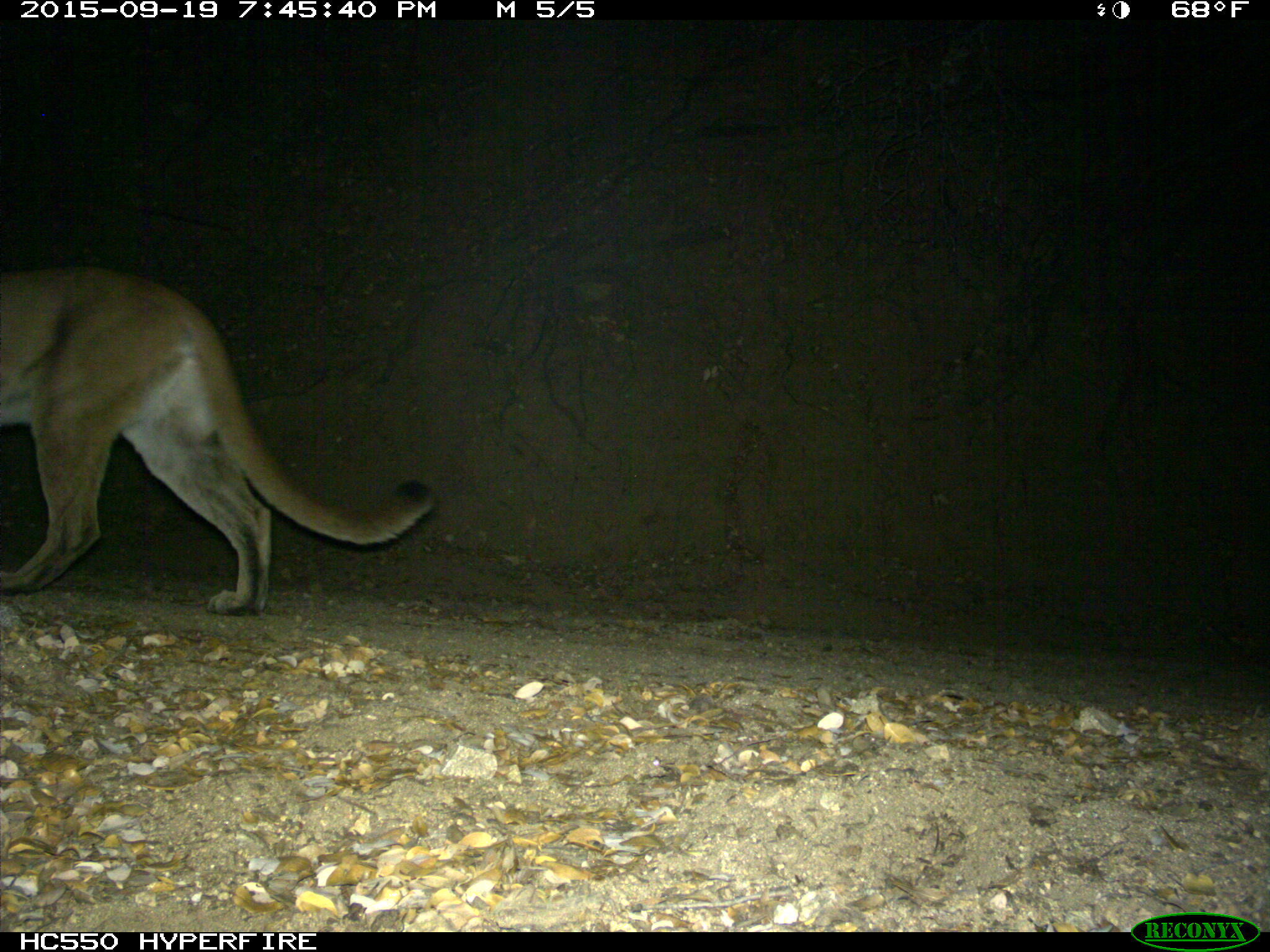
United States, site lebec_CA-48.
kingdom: Animalia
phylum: Chordata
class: Mammalia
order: Carnivora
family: Felidae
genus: Puma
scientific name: Puma concolor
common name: mountain lion